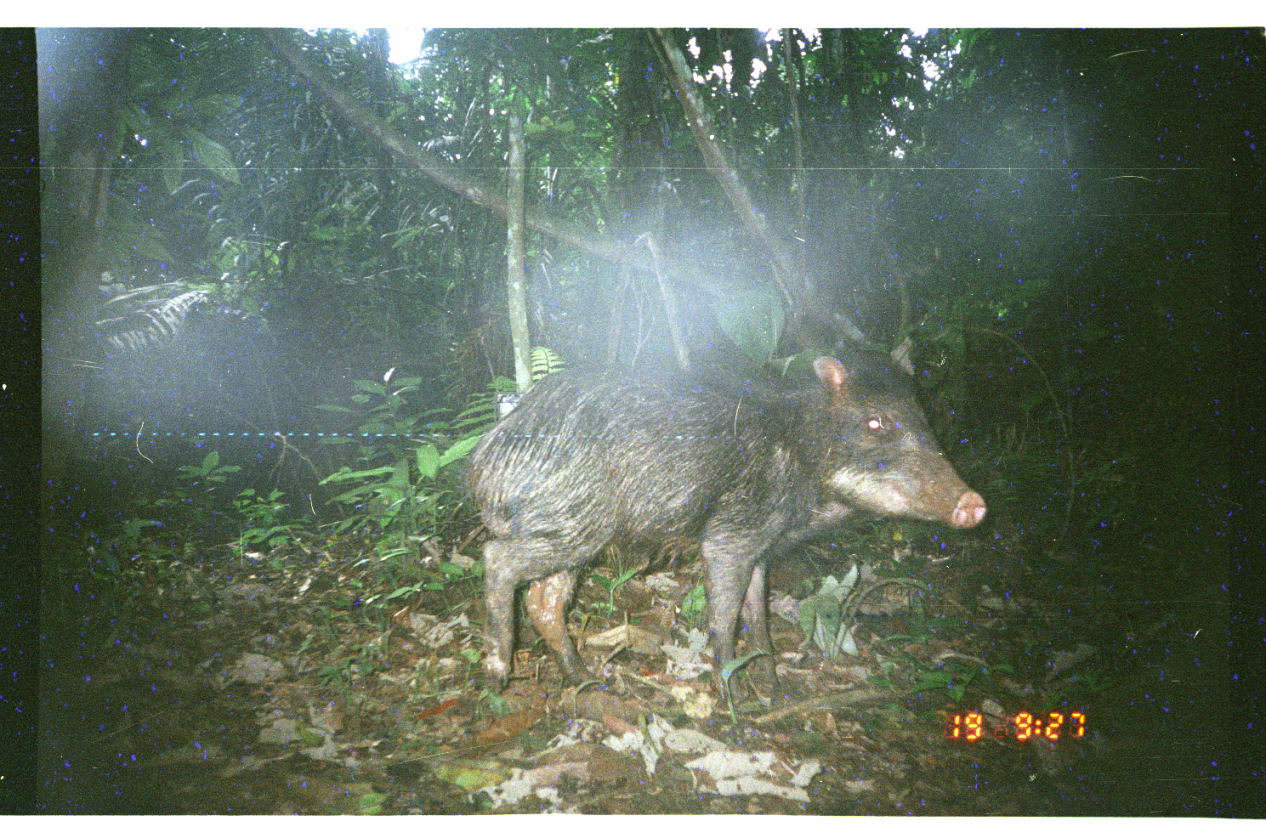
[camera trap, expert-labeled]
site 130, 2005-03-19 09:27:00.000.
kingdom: Animalia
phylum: Chordata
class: Mammalia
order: Artiodactyla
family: Tayassuidae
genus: Tayassu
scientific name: Tayassu pecari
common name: white-lipped peccary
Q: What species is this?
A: Tayassu pecari (white-lipped peccary).